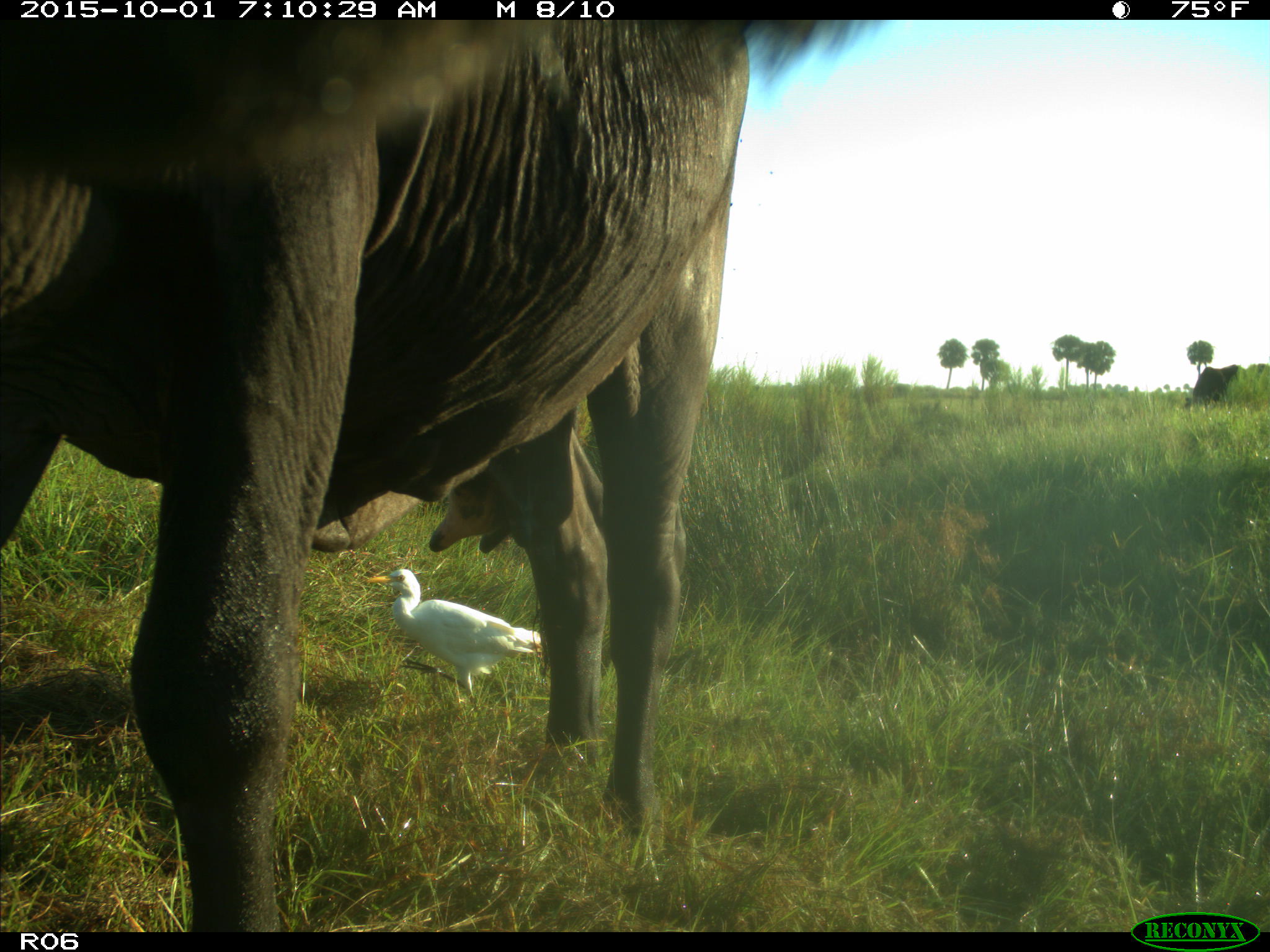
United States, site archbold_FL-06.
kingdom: Animalia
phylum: Chordata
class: Mammalia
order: Artiodactyla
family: Bovidae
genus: Bos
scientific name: Bos taurus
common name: domestic cow